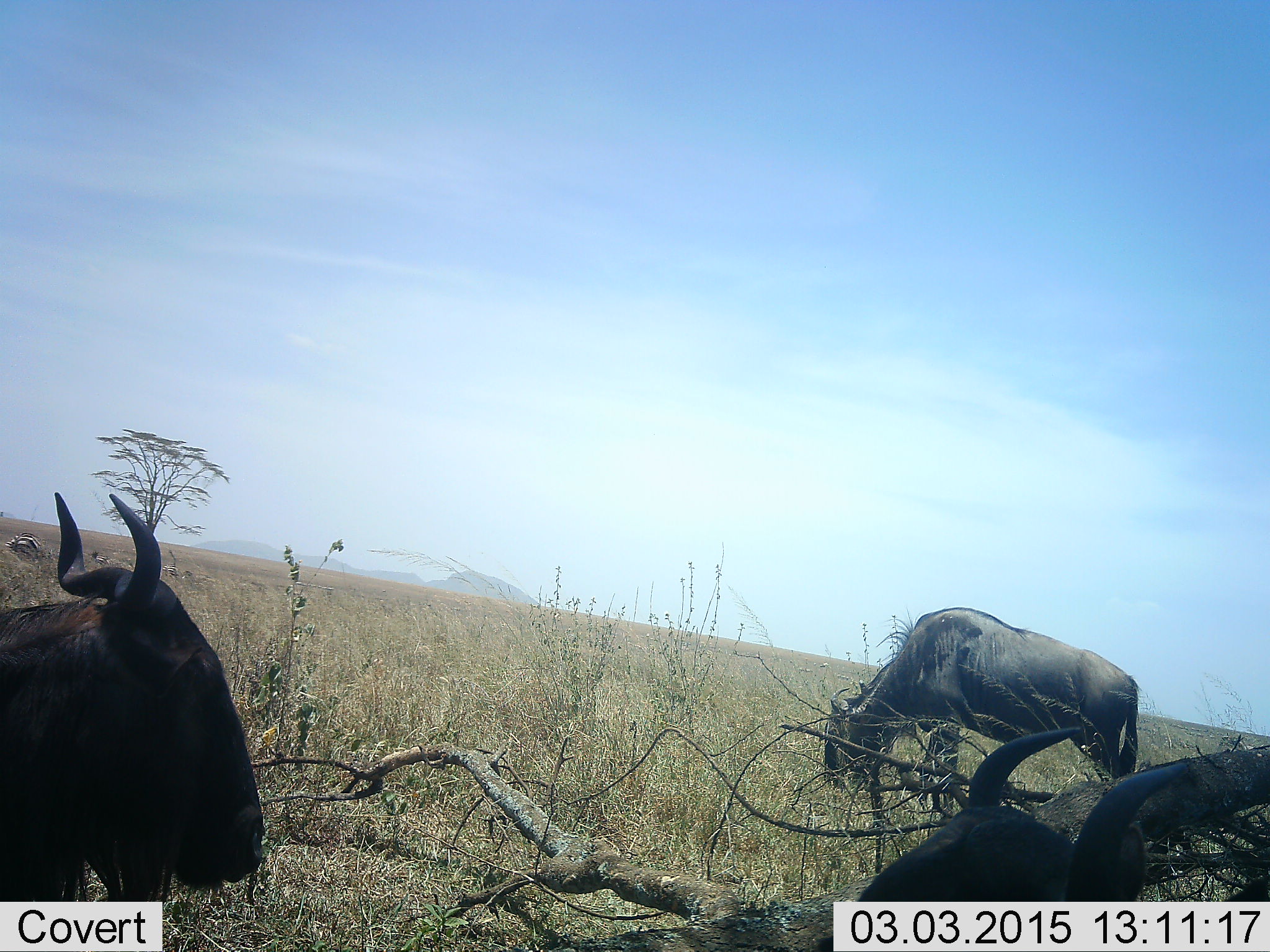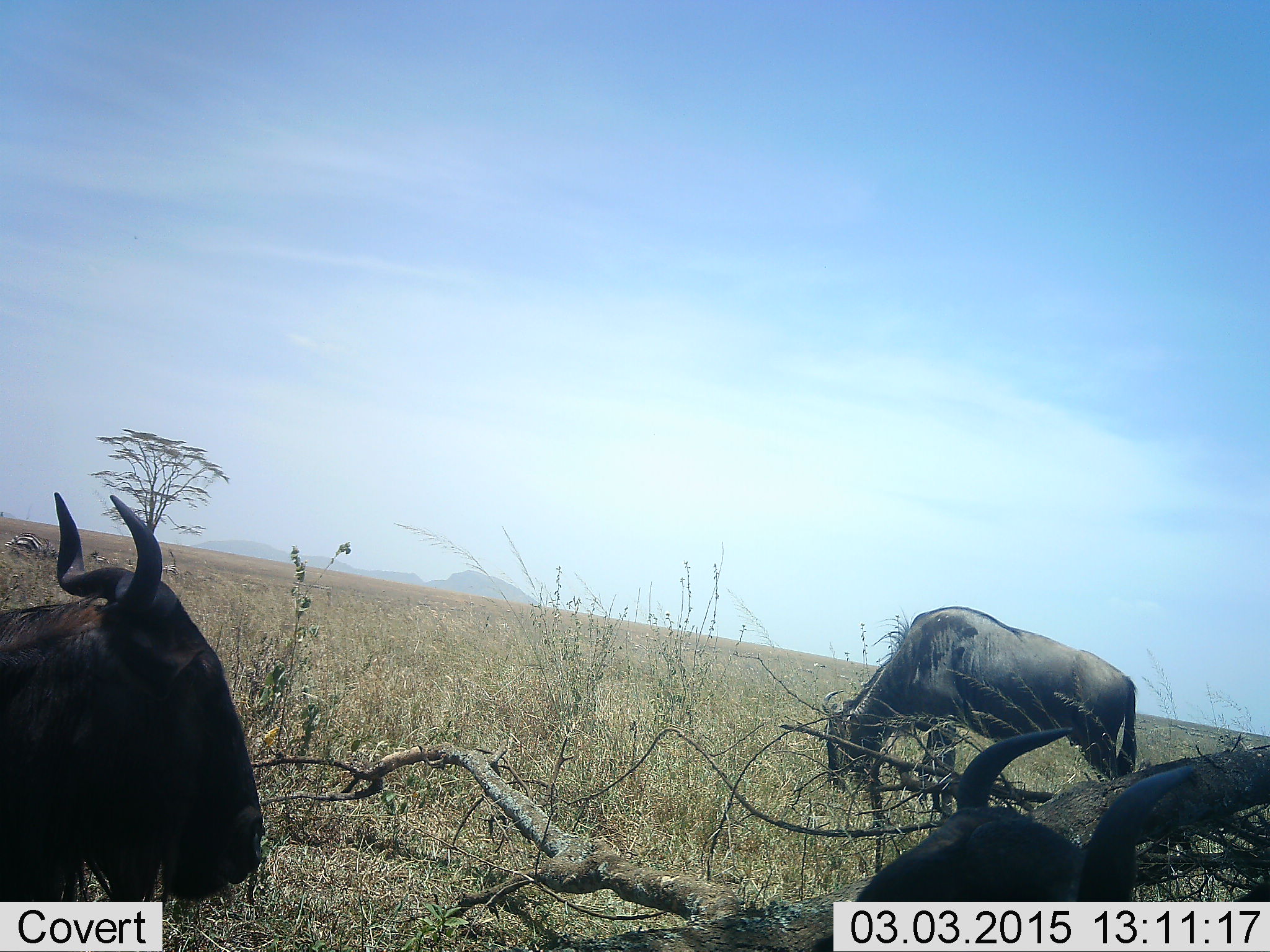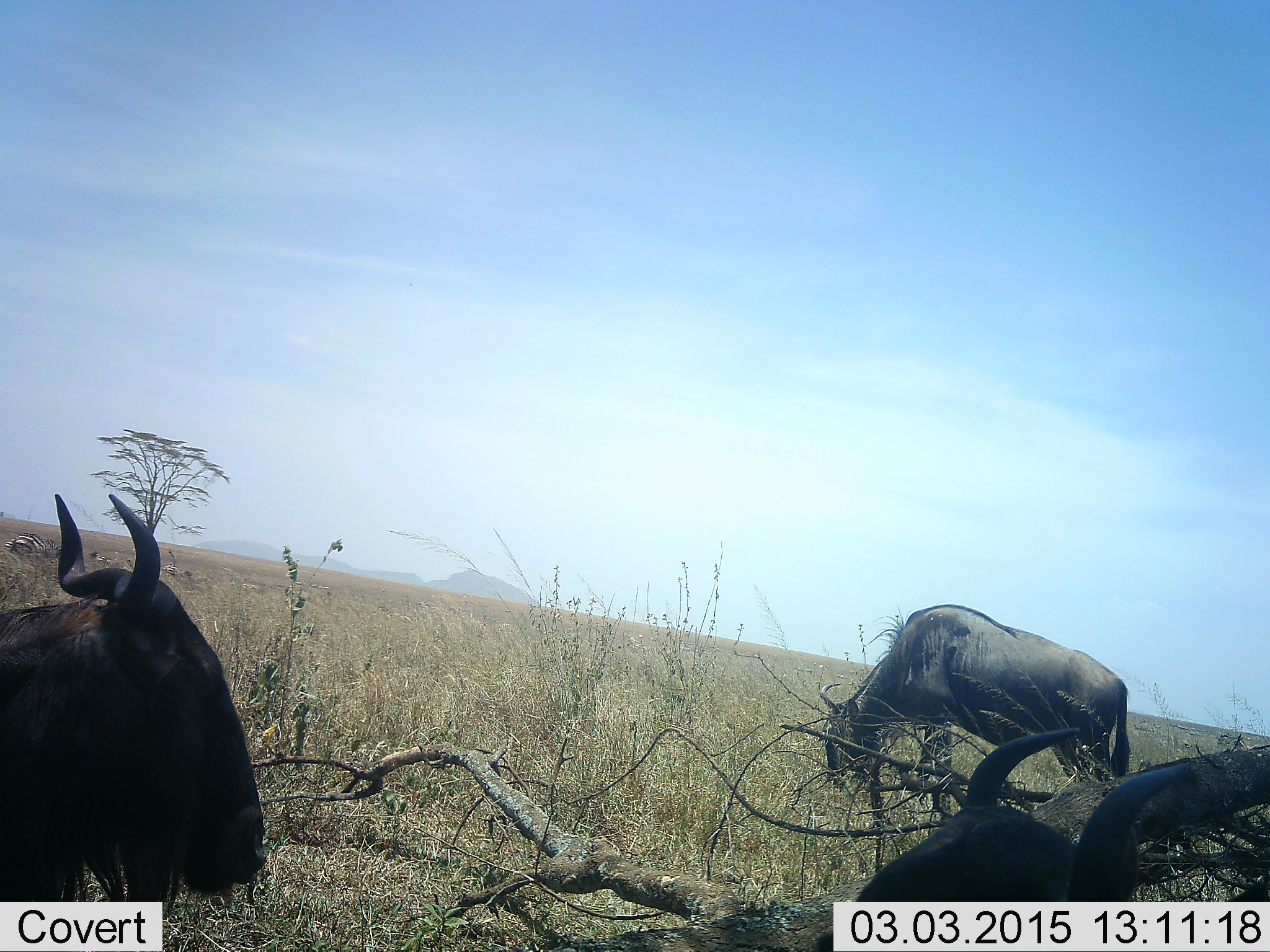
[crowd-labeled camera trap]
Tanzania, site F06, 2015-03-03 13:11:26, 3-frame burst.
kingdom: Animalia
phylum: Chordata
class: Mammalia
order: Artiodactyla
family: Bovidae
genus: Connochaetes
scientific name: Connochaetes taurinus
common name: blue wildebeest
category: wildebeest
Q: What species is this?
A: Wildebeest (blue wildebeest) (Connochaetes taurinus).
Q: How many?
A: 3.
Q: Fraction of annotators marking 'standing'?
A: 50%.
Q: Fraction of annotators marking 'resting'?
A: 50%.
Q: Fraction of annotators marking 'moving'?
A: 0%.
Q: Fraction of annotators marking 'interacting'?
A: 0%.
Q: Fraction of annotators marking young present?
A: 0%.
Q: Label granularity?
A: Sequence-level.